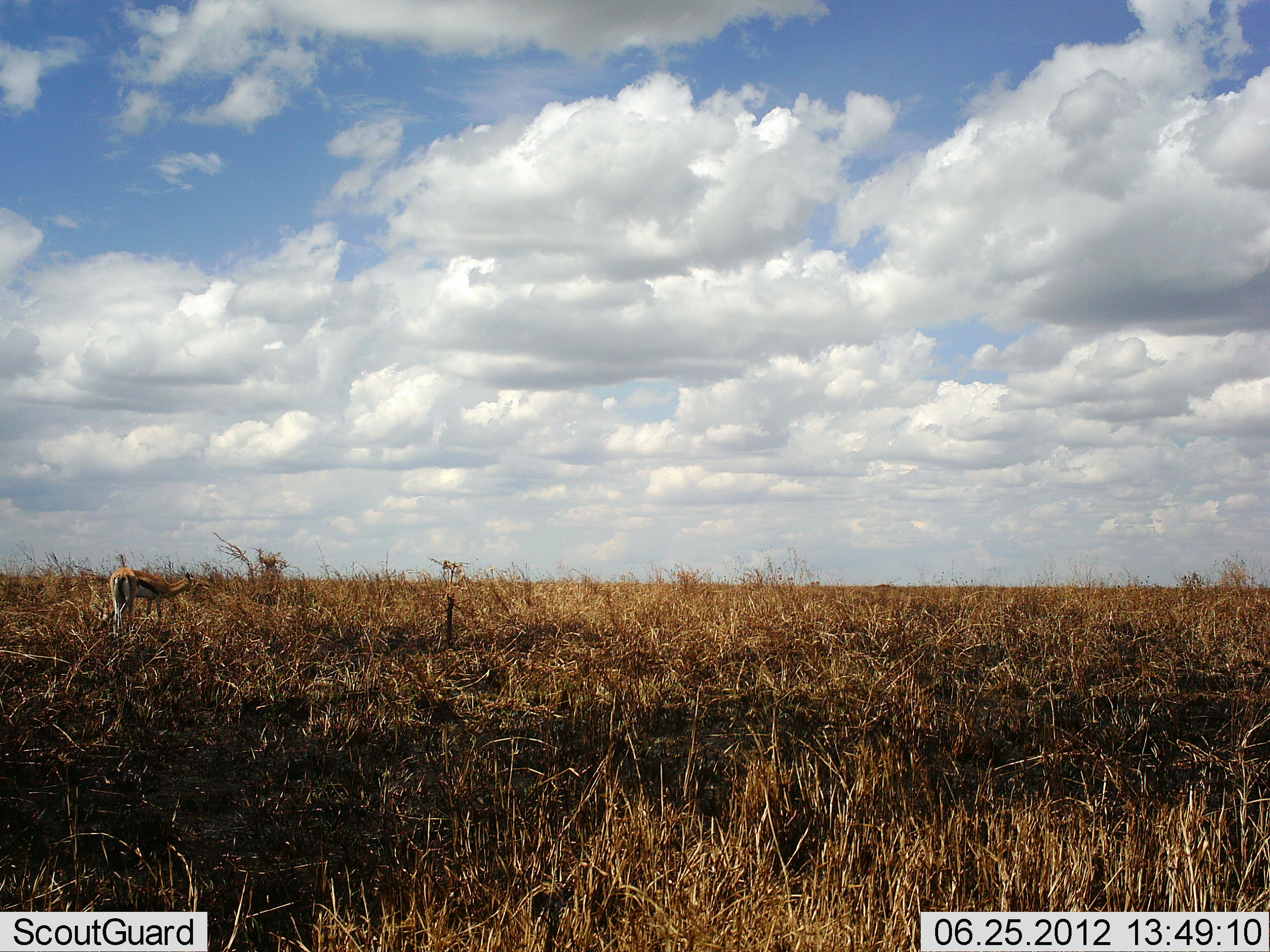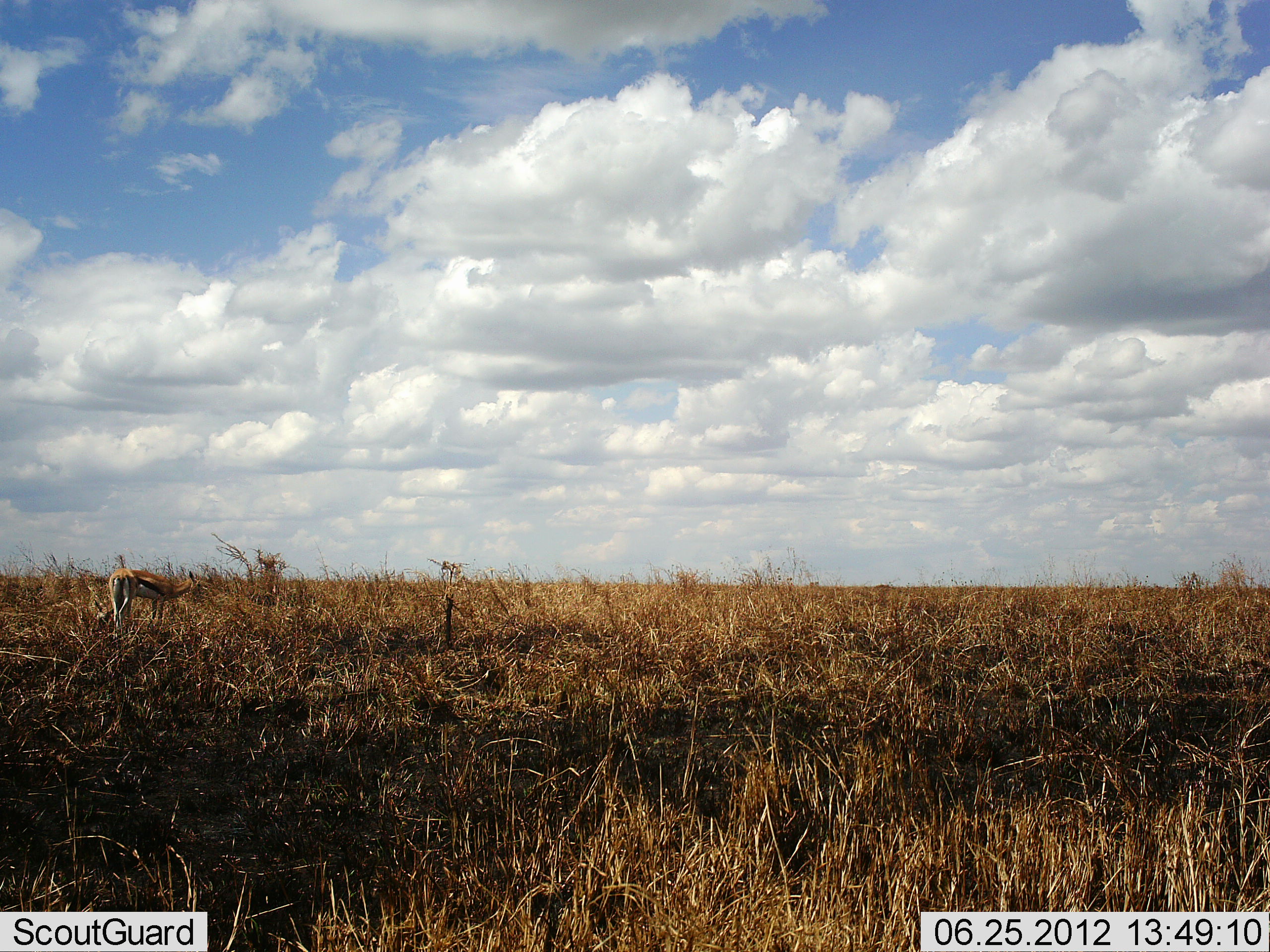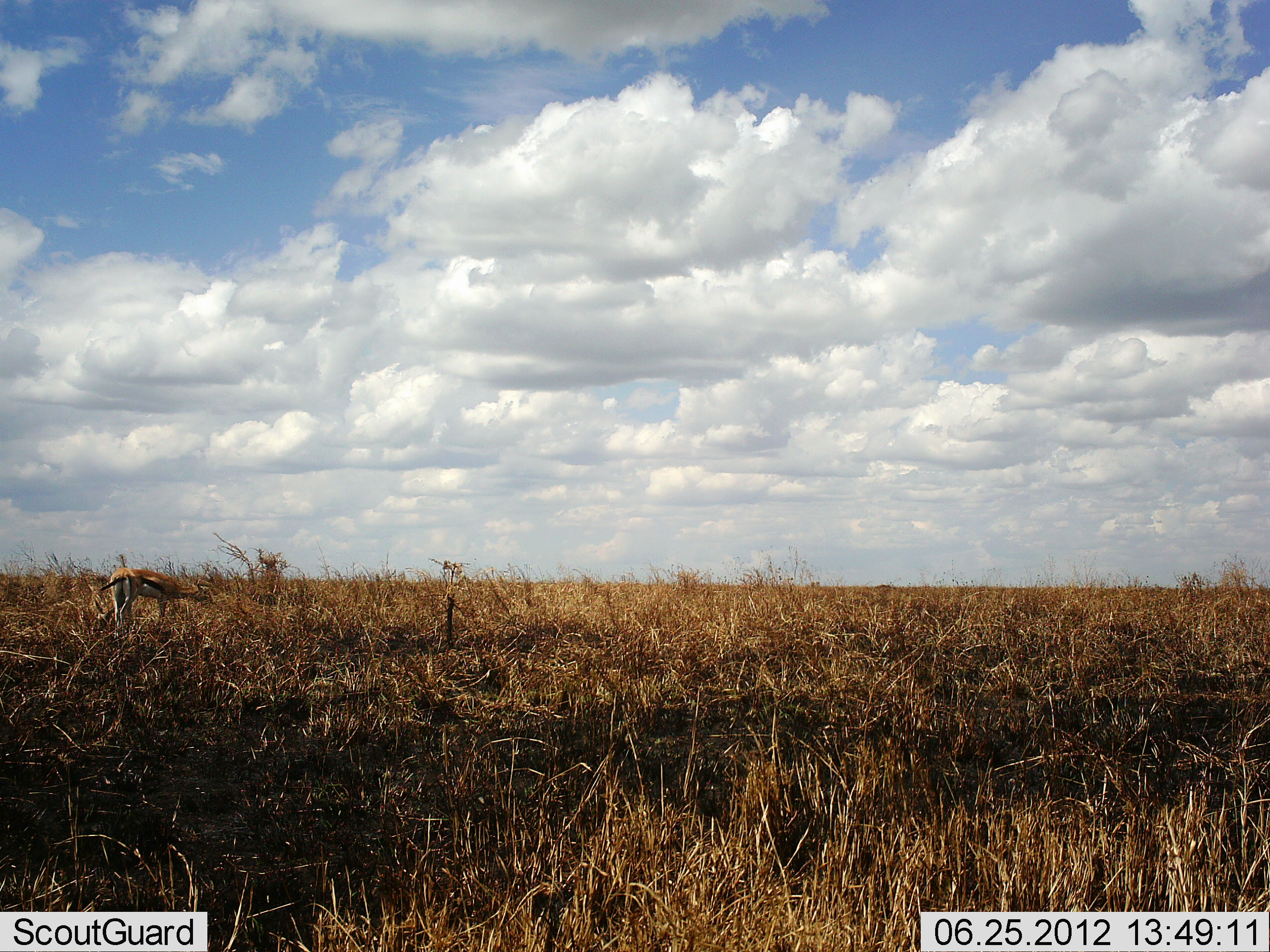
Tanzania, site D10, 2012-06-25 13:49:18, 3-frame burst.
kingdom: Animalia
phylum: Chordata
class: Mammalia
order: Artiodactyla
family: Bovidae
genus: Eudorcas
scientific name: Eudorcas thomsonii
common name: thomson's gazelle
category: gazellethomsons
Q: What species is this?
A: Gazellethomsons (thomson's gazelle) (Eudorcas thomsonii).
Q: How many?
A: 1.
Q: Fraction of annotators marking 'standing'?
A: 40%.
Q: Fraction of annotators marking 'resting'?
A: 10%.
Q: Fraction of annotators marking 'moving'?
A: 20%.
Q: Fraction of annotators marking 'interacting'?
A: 0%.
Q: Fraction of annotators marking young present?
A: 10%.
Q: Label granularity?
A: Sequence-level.